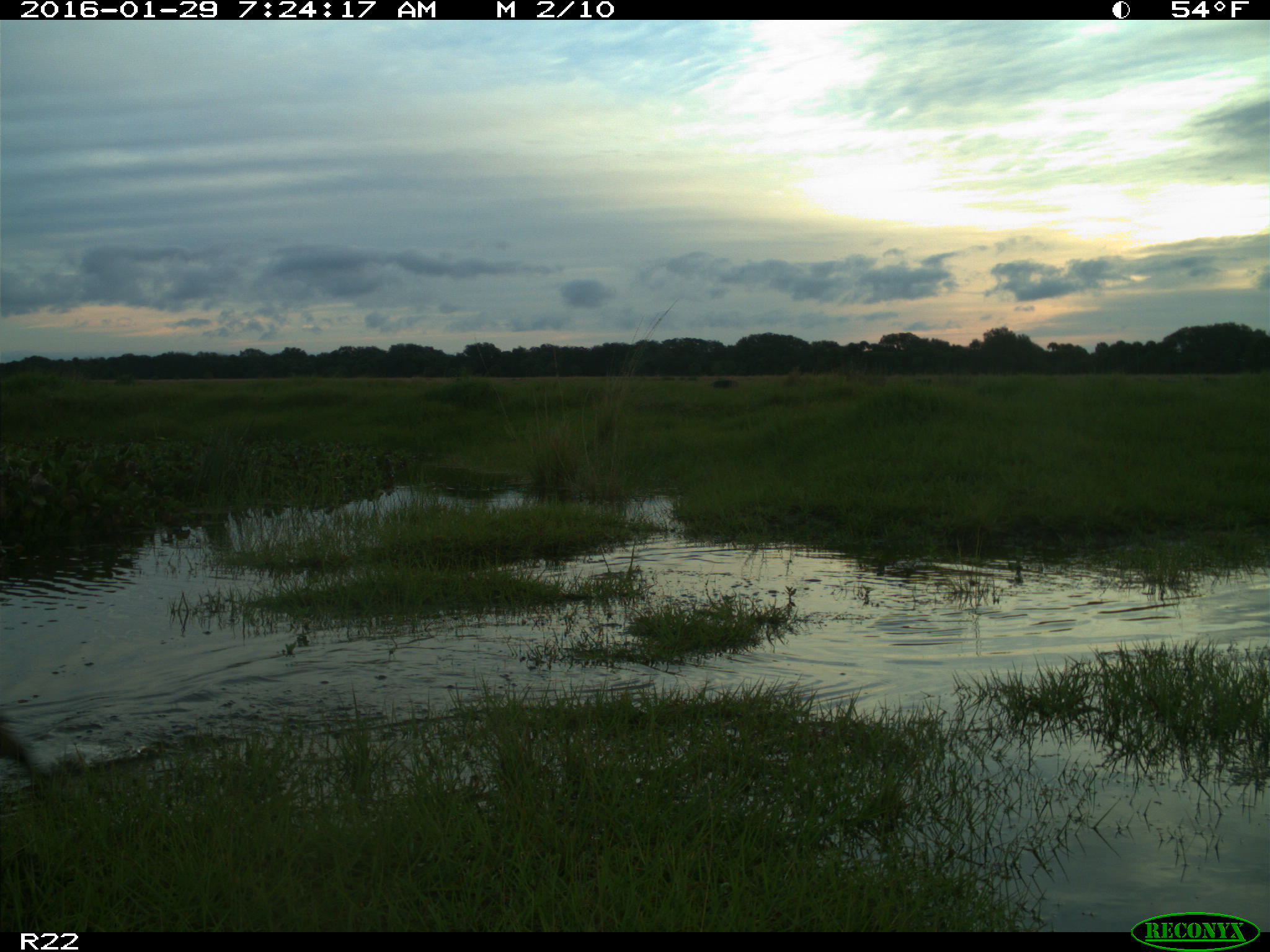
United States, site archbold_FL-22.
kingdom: Animalia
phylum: Chordata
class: Mammalia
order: Artiodactyla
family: Cervidae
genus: Odocoileus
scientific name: Odocoileus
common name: deer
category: unidentified deer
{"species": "unidentified deer (deer) (Odocoileus)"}